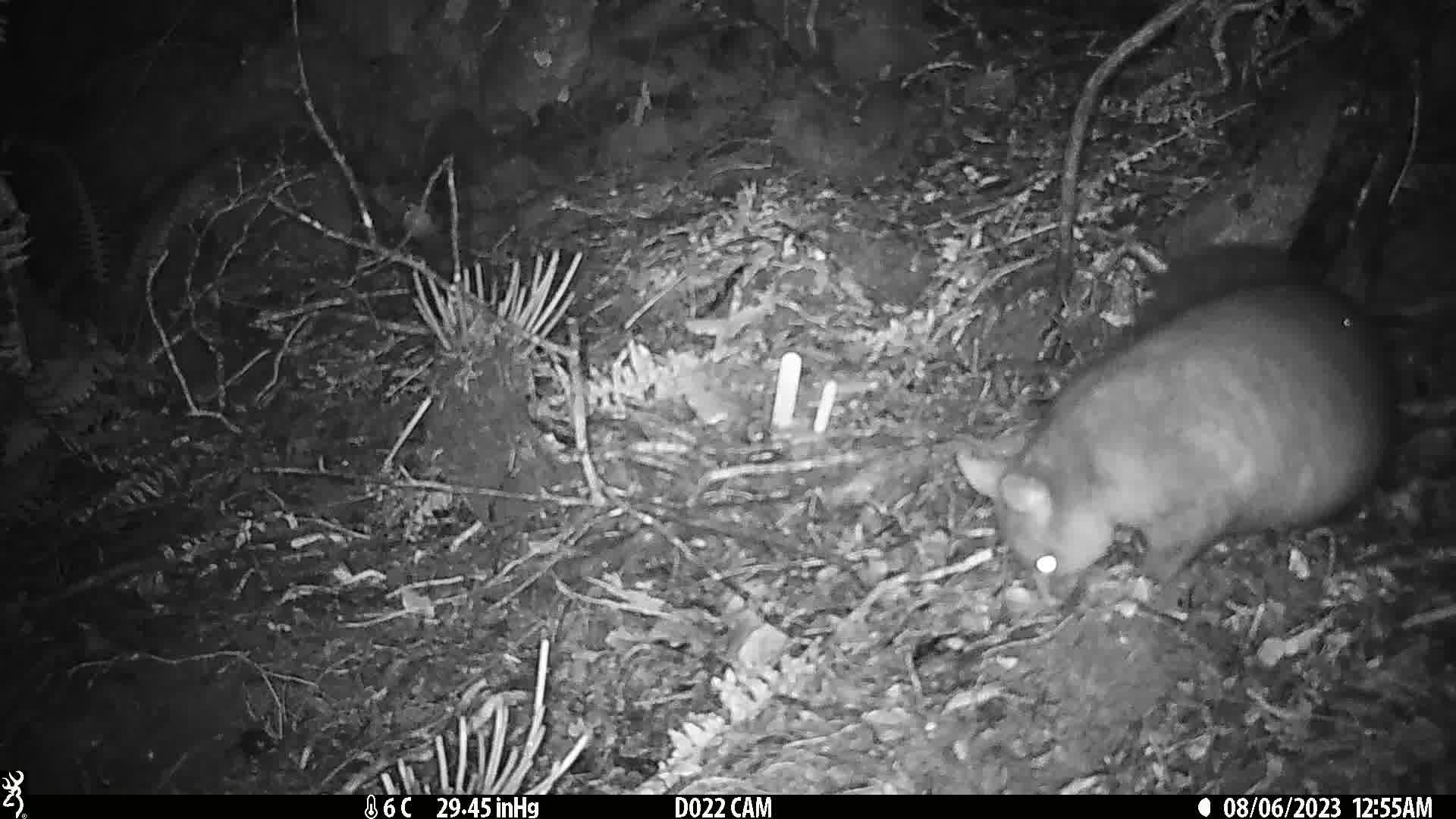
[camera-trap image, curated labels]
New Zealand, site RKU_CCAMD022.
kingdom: Animalia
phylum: Chordata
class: Mammalia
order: Diprotodontia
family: Phalangeridae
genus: Trichosurus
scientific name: Trichosurus vulpecula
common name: common brushtail possum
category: possum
Possum (common brushtail possum) (Trichosurus vulpecula).